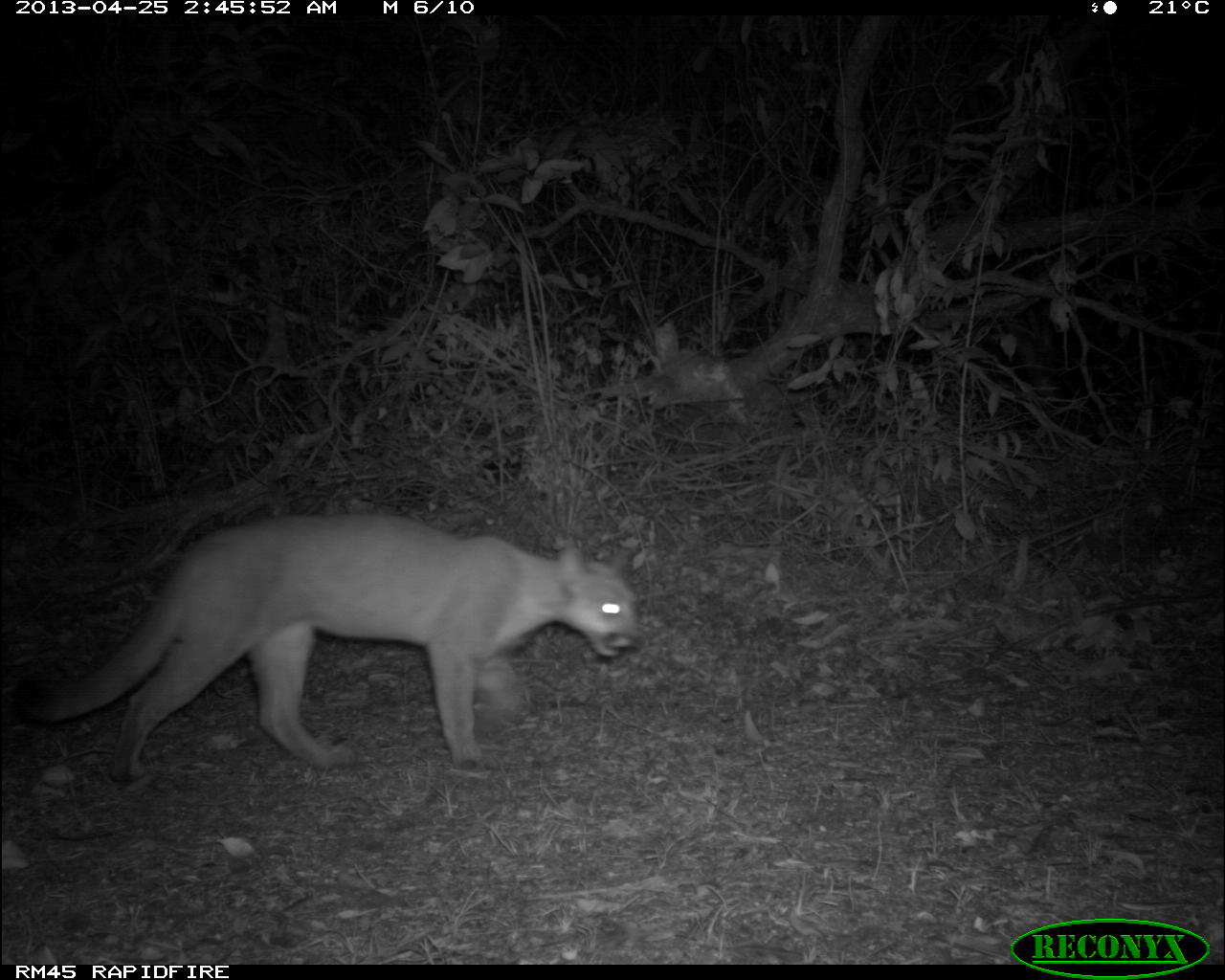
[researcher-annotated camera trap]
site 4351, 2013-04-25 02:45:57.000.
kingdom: Animalia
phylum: Chordata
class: Mammalia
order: Carnivora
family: Felidae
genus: Puma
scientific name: Puma concolor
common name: mountain lion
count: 1